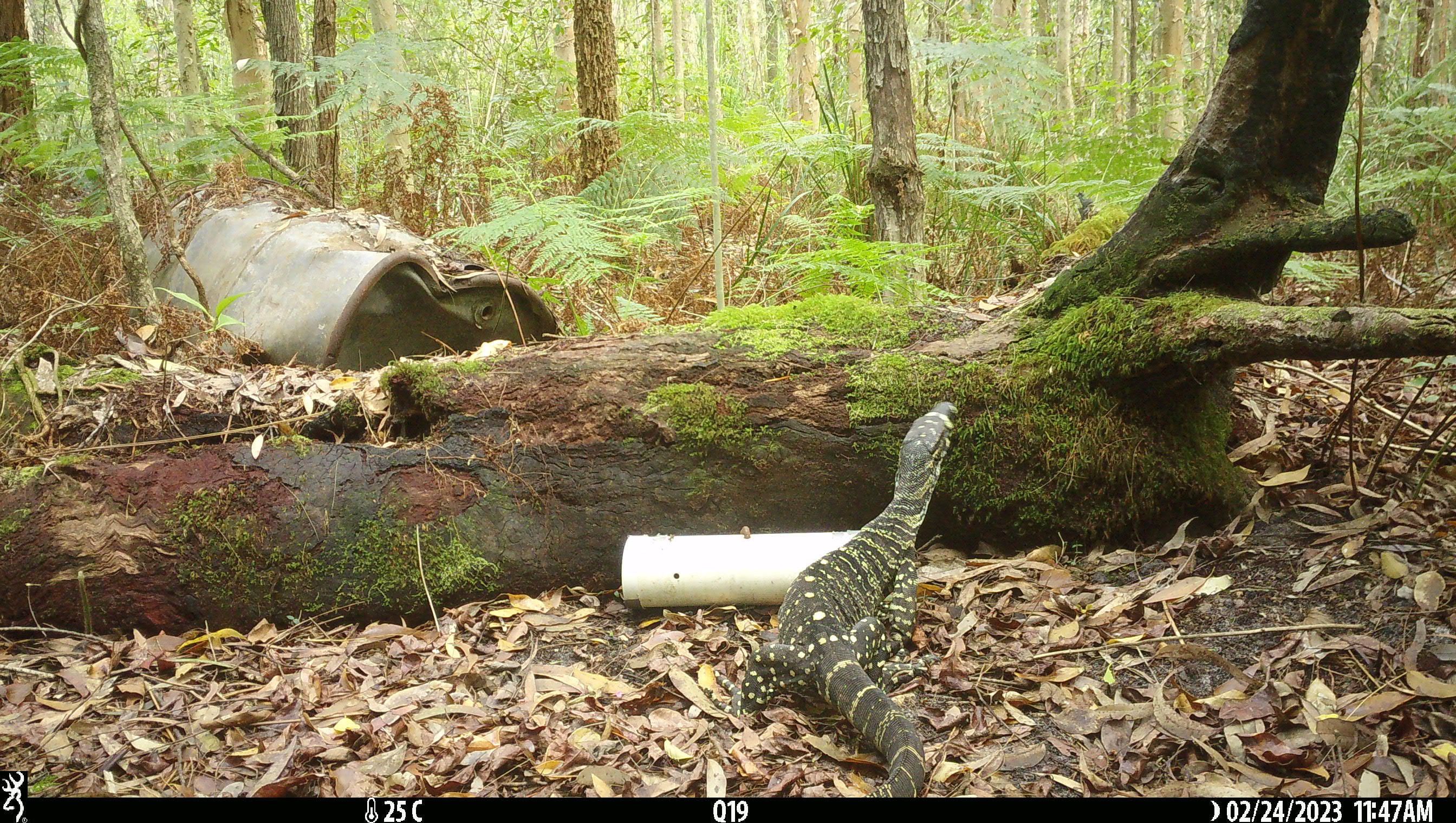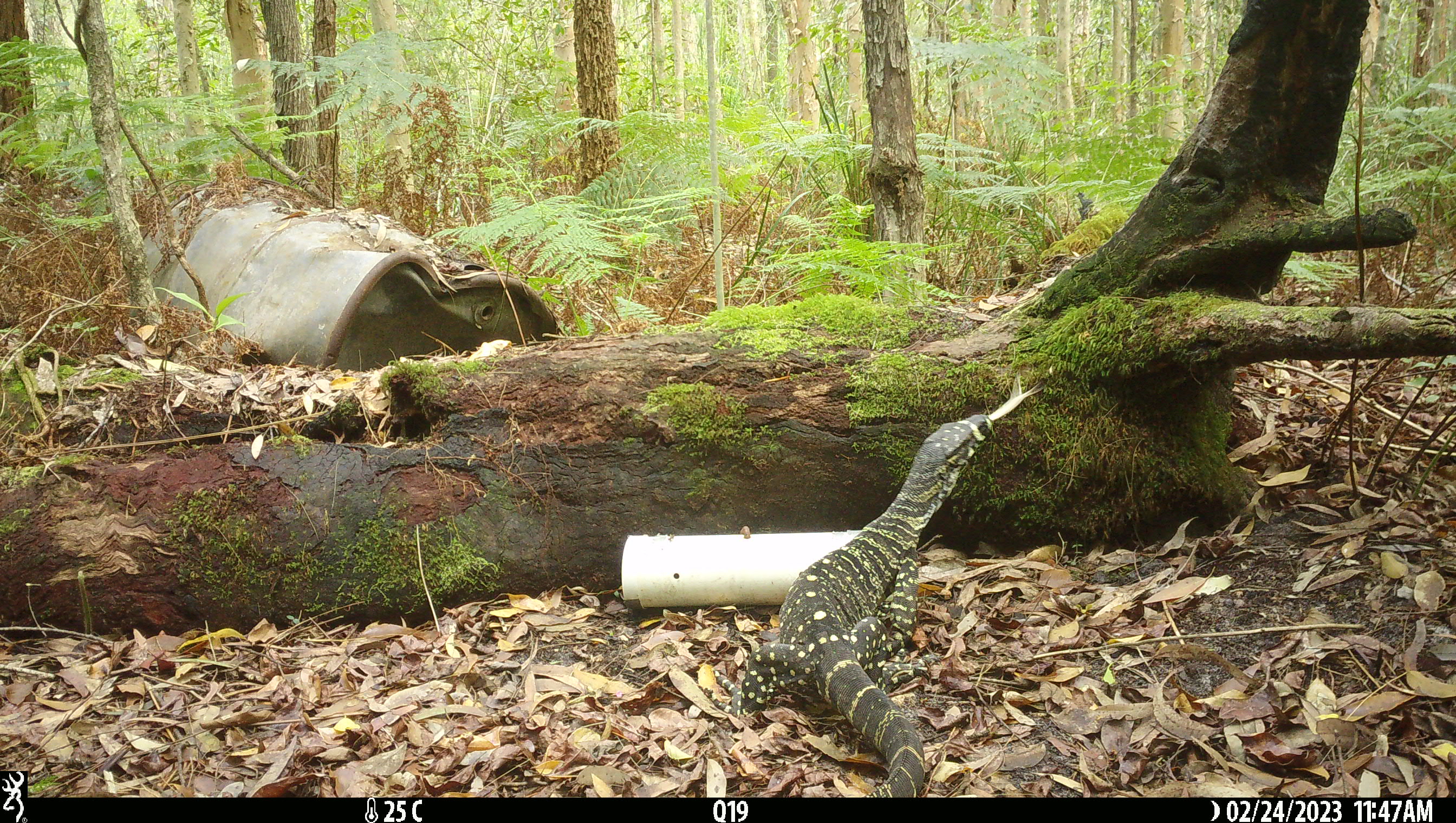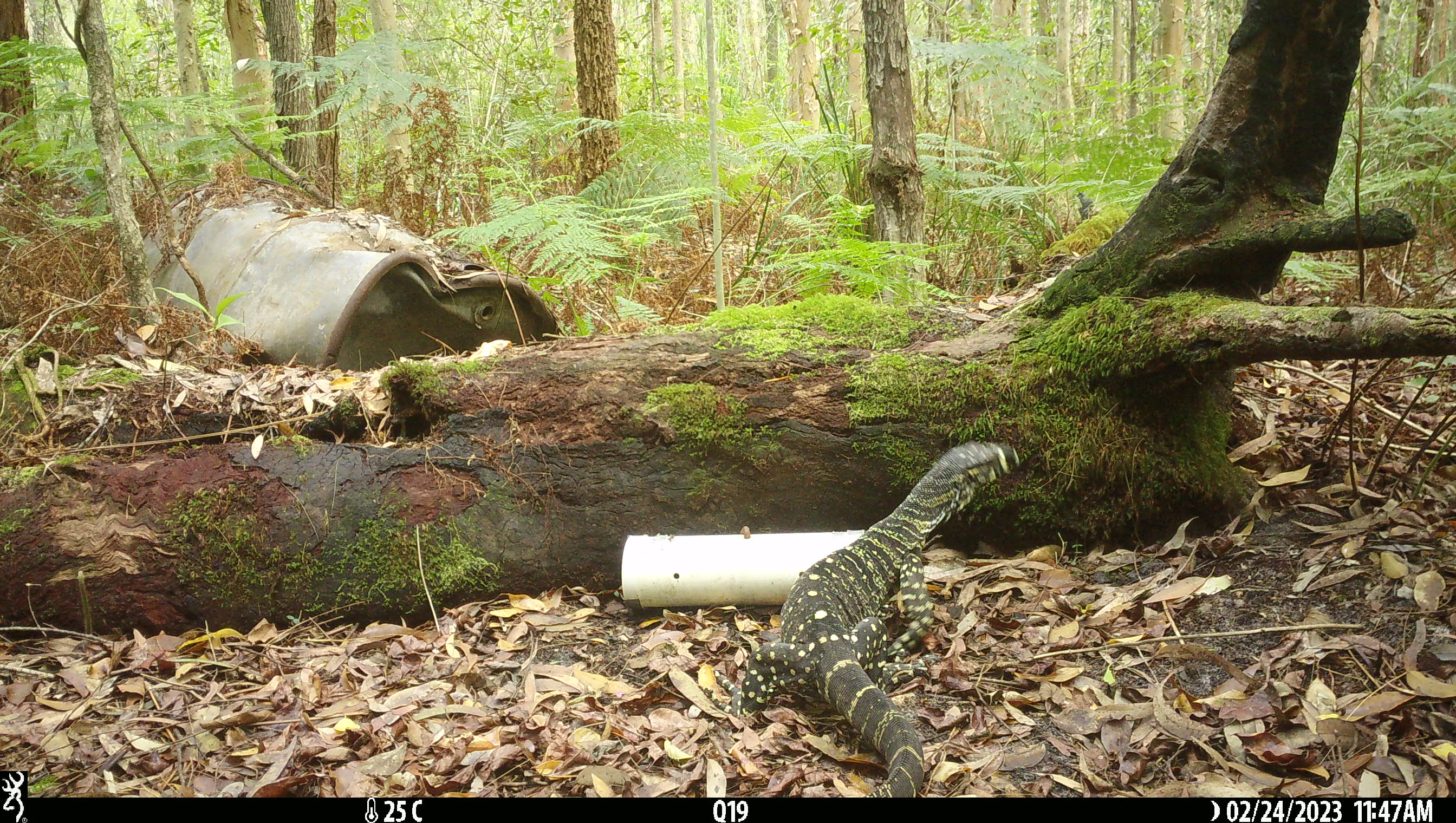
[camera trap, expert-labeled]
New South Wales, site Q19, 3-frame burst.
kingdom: Animalia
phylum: Chordata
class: Reptilia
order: Squamata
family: Varanidae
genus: Varanus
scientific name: Varanus varius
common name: lace monitor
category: goanna